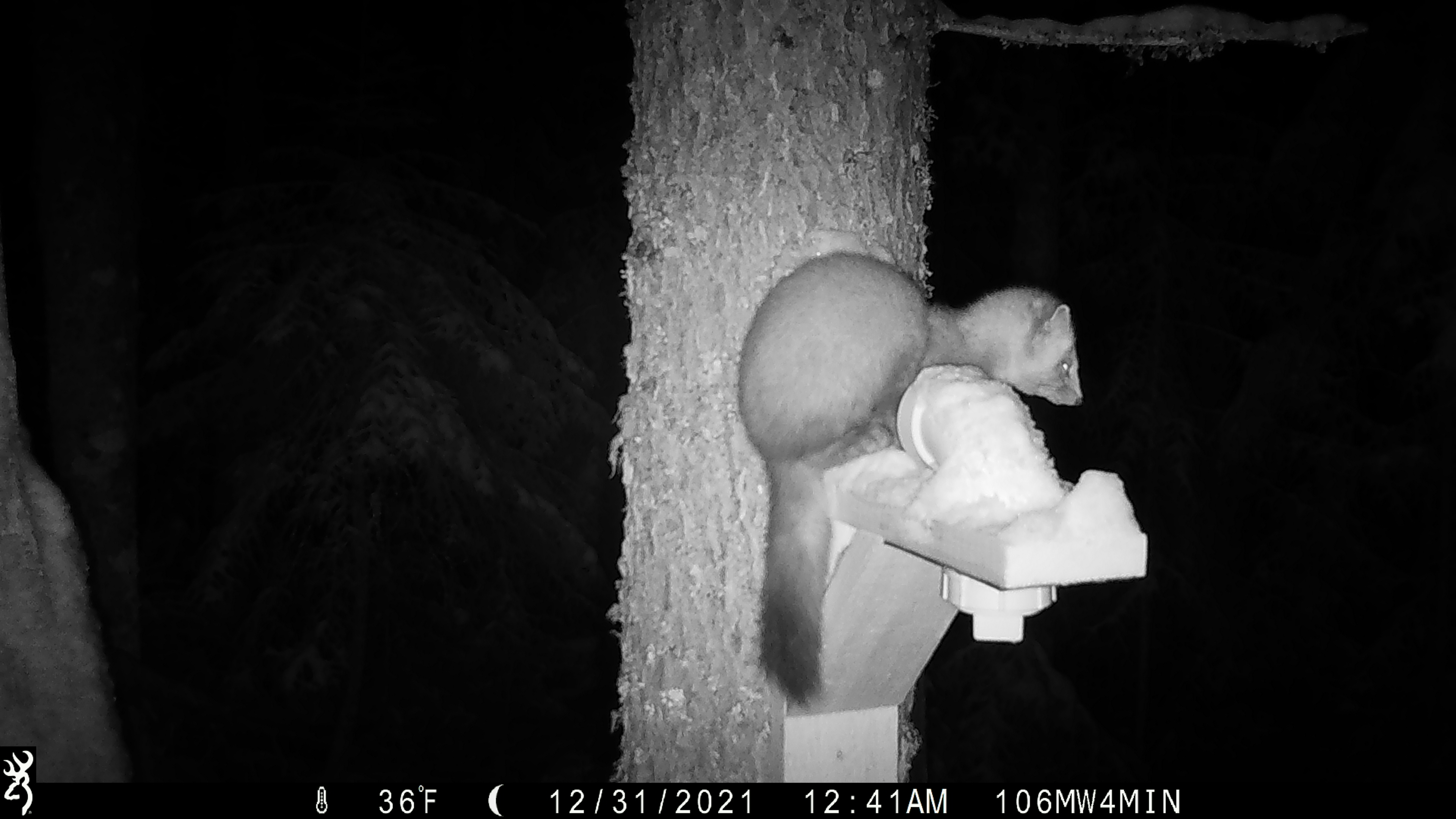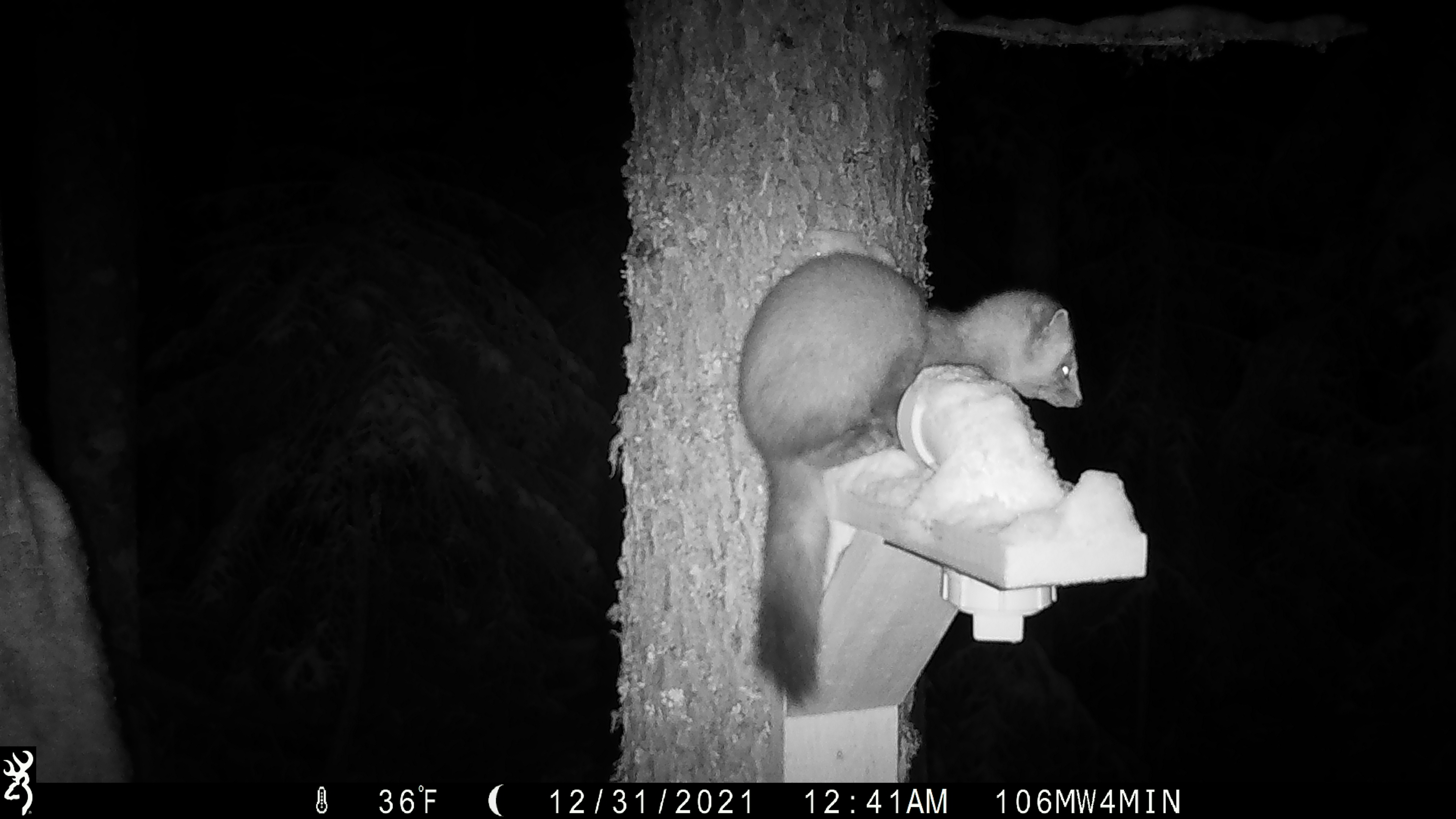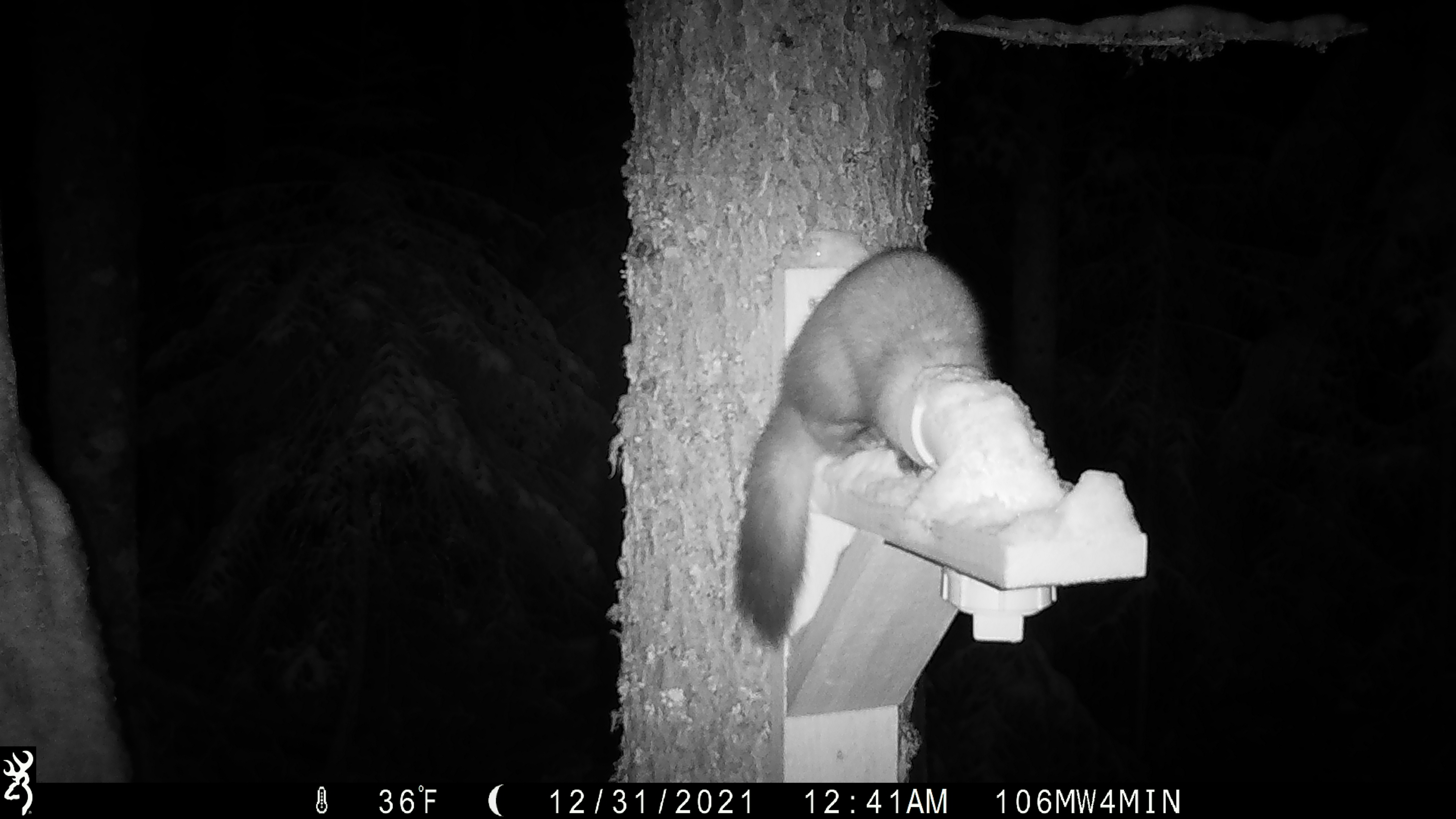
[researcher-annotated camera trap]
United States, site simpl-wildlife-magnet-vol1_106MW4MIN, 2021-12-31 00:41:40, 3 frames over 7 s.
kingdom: Animalia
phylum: Chordata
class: Mammalia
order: Carnivora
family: Mustelidae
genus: Martes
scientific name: Martes americana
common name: american marten